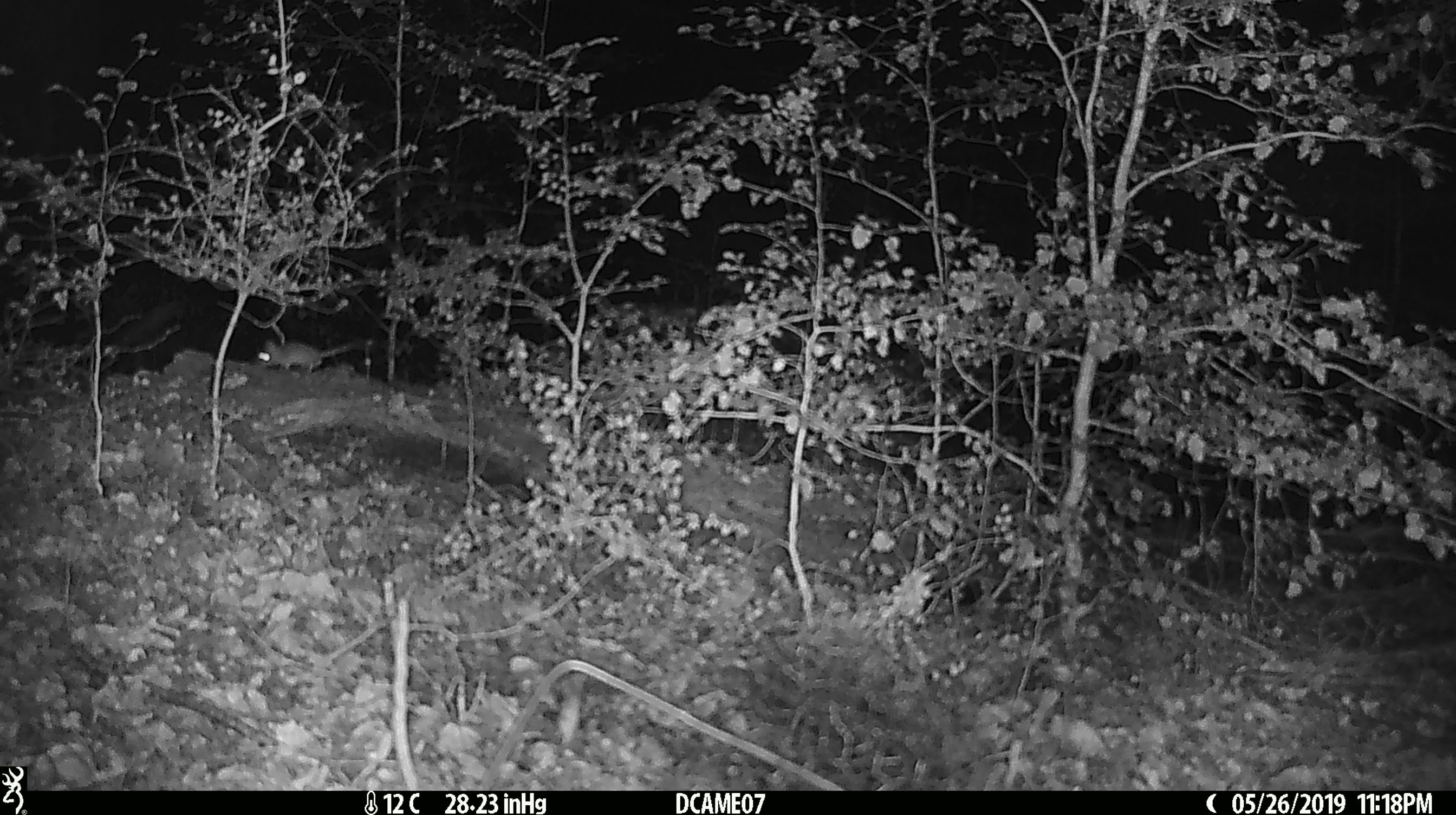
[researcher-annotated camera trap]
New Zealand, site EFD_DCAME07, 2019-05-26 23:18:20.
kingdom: Animalia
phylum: Chordata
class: Mammalia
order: Rodentia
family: Muridae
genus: Mus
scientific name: Mus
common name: mouse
Mouse (Mus).